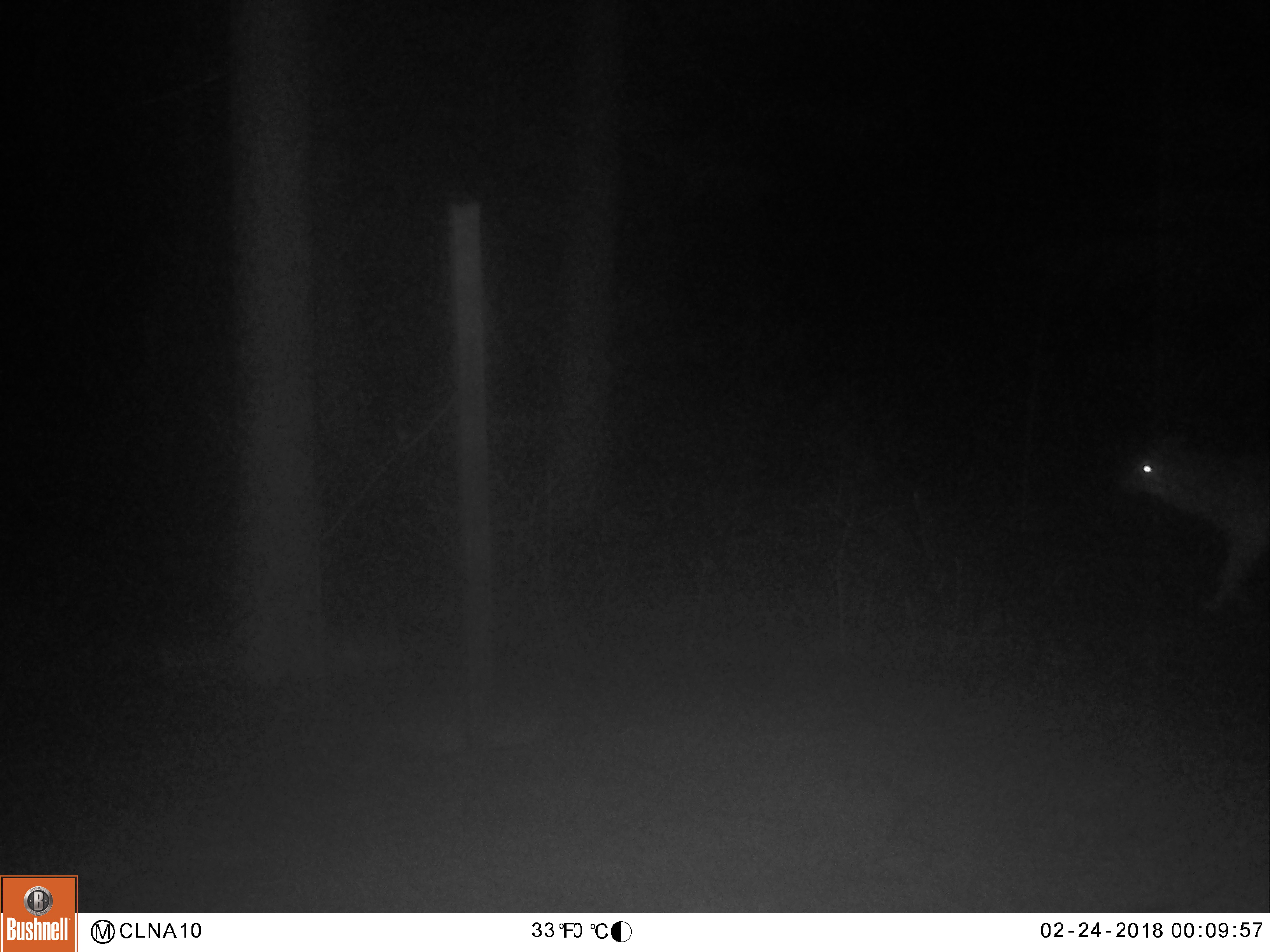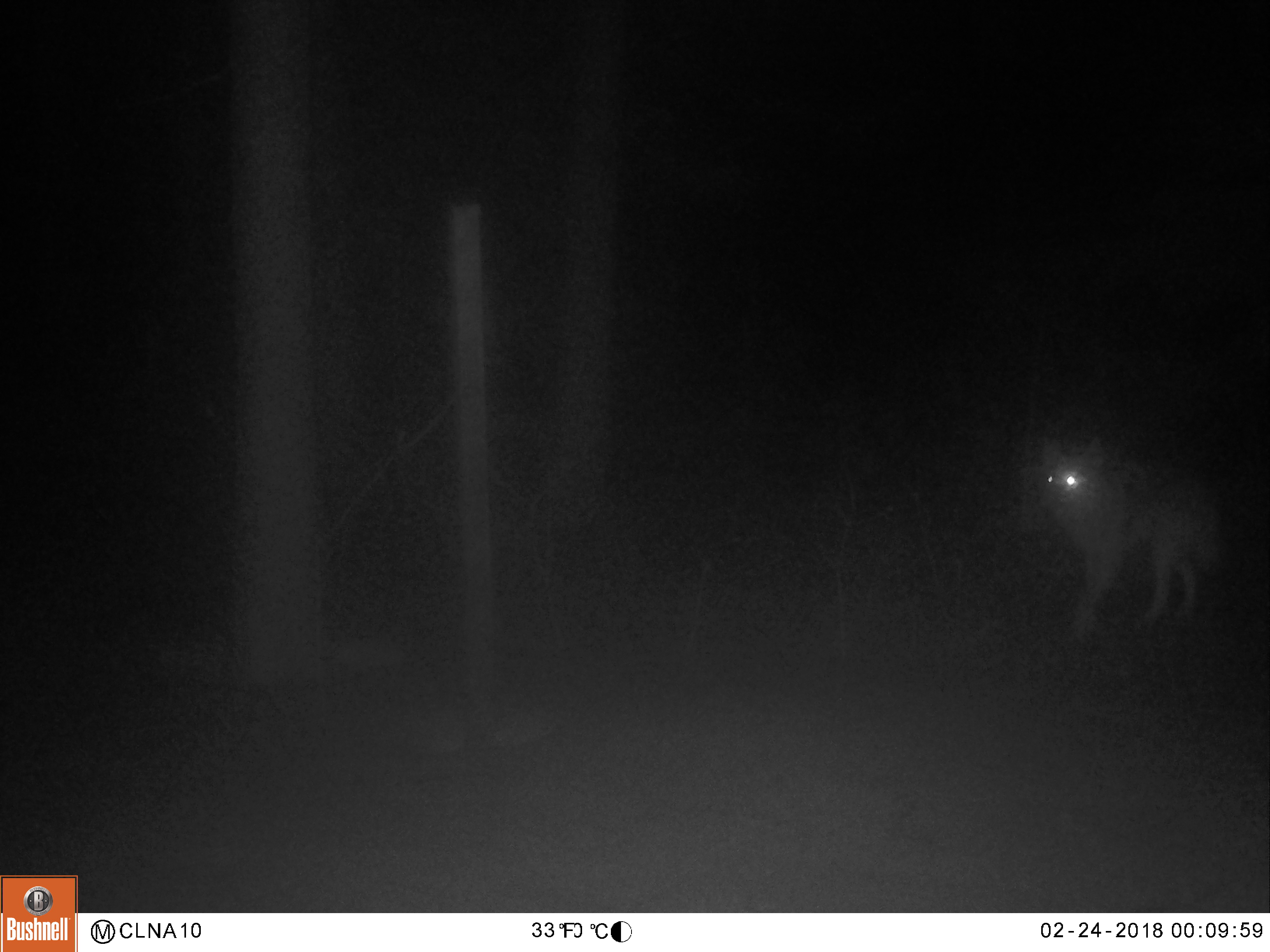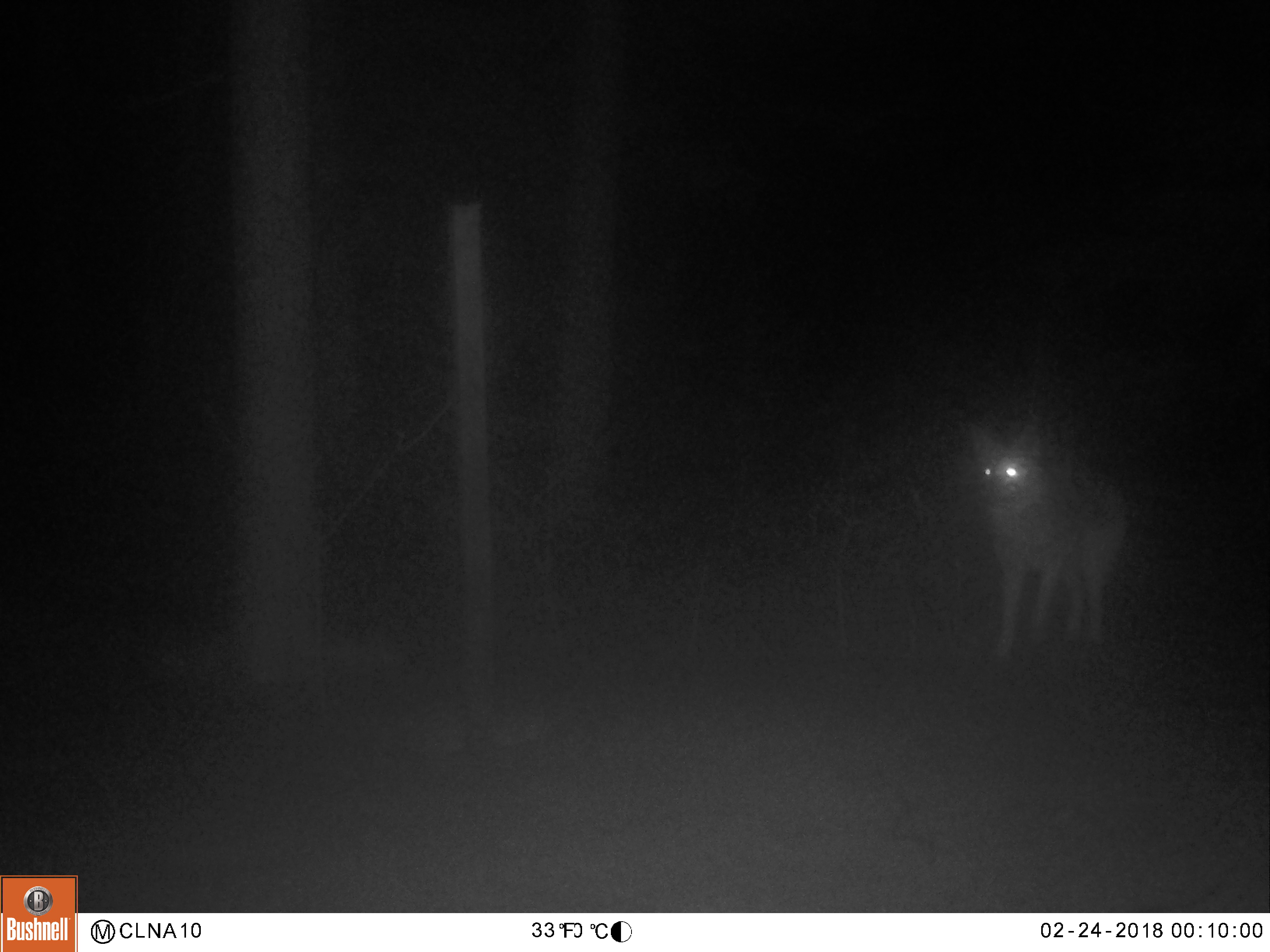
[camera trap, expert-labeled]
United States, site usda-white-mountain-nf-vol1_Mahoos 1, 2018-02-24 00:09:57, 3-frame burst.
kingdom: Animalia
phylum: Chordata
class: Mammalia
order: Carnivora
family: Canidae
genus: Canis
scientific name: Canis latrans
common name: coyote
Coyote (Canis latrans).